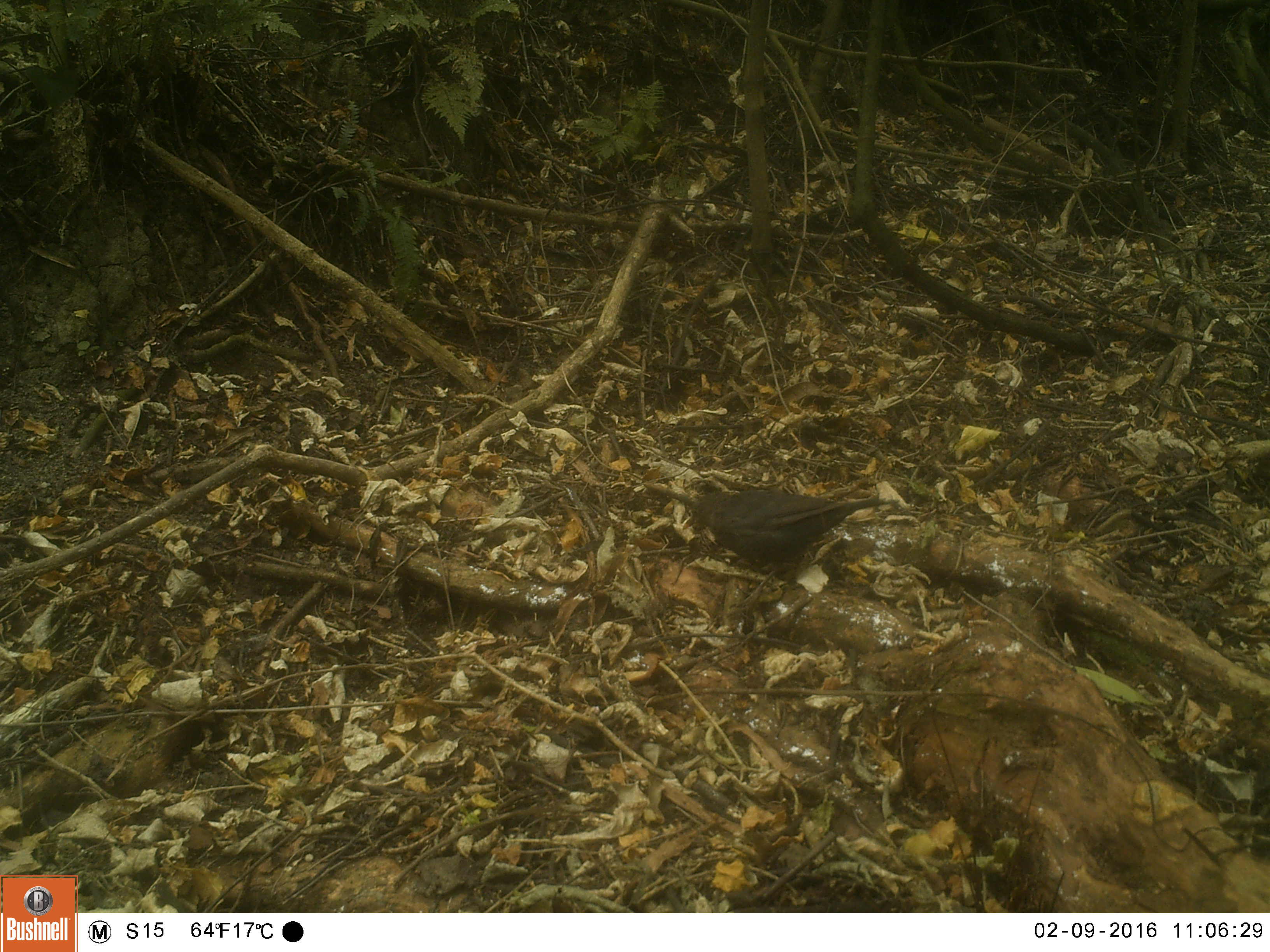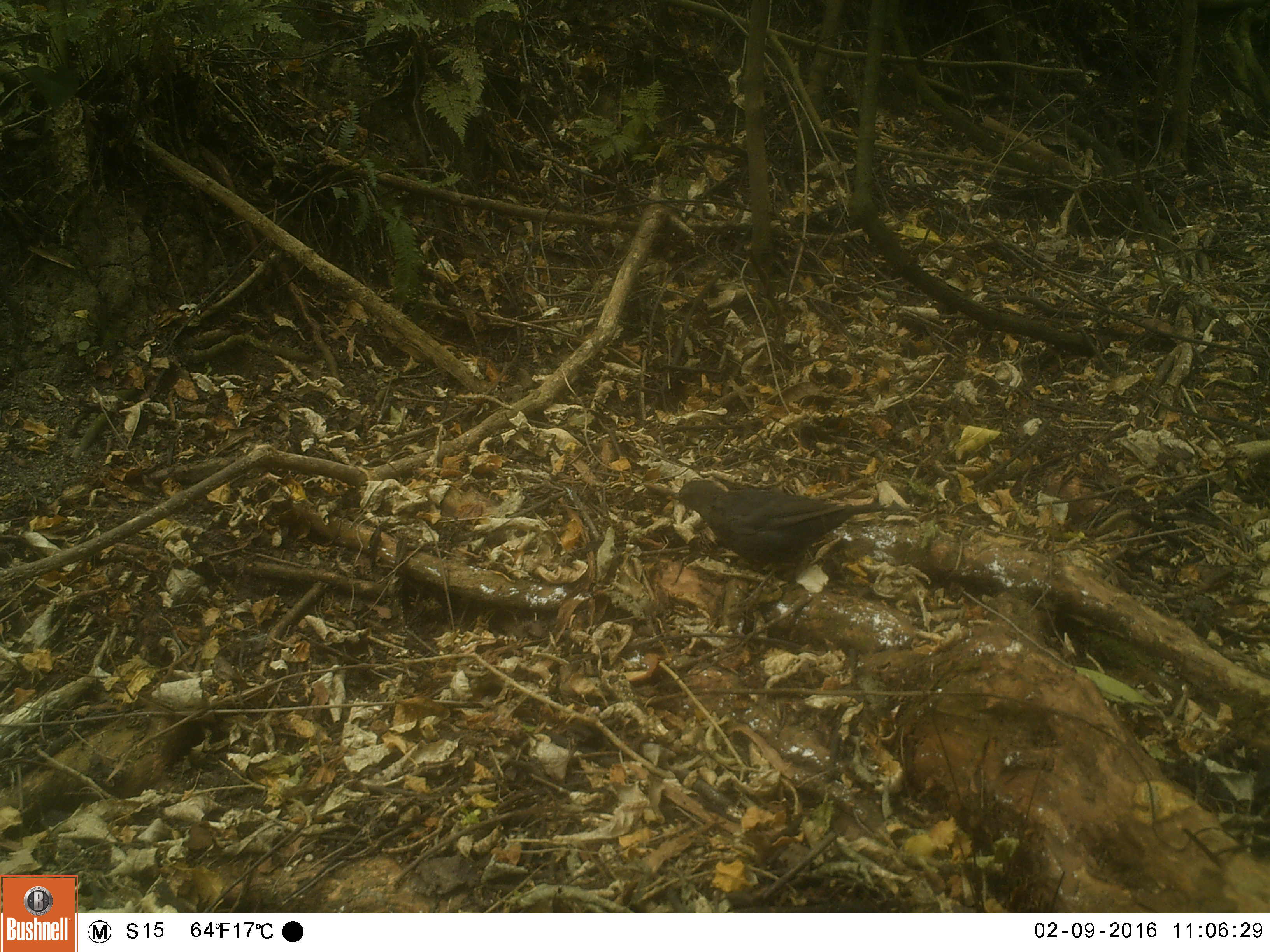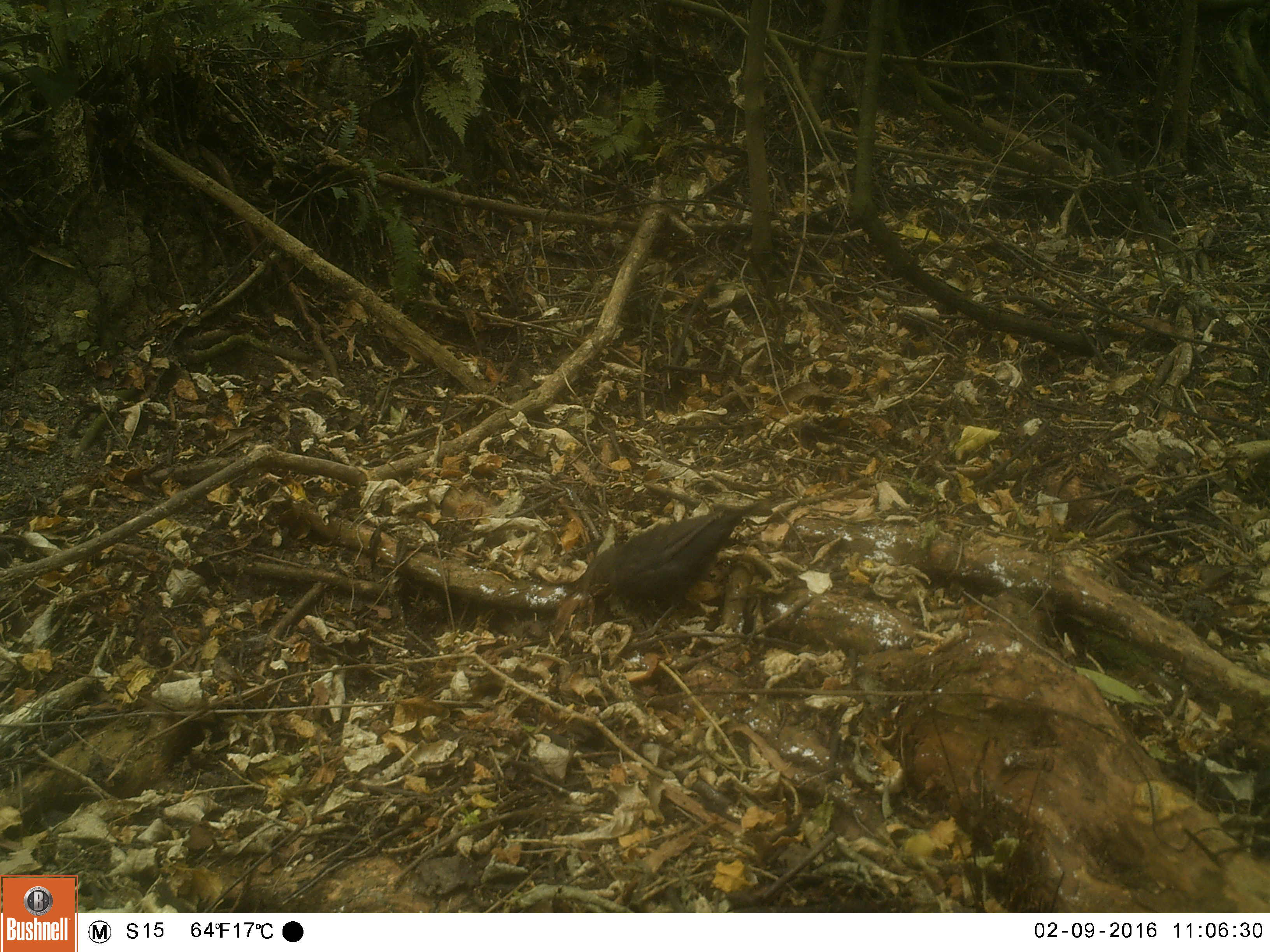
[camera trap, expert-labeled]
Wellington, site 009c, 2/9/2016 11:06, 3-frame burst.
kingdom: Animalia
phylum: Chordata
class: Aves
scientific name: Aves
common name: bird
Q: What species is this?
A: Bird (Aves).